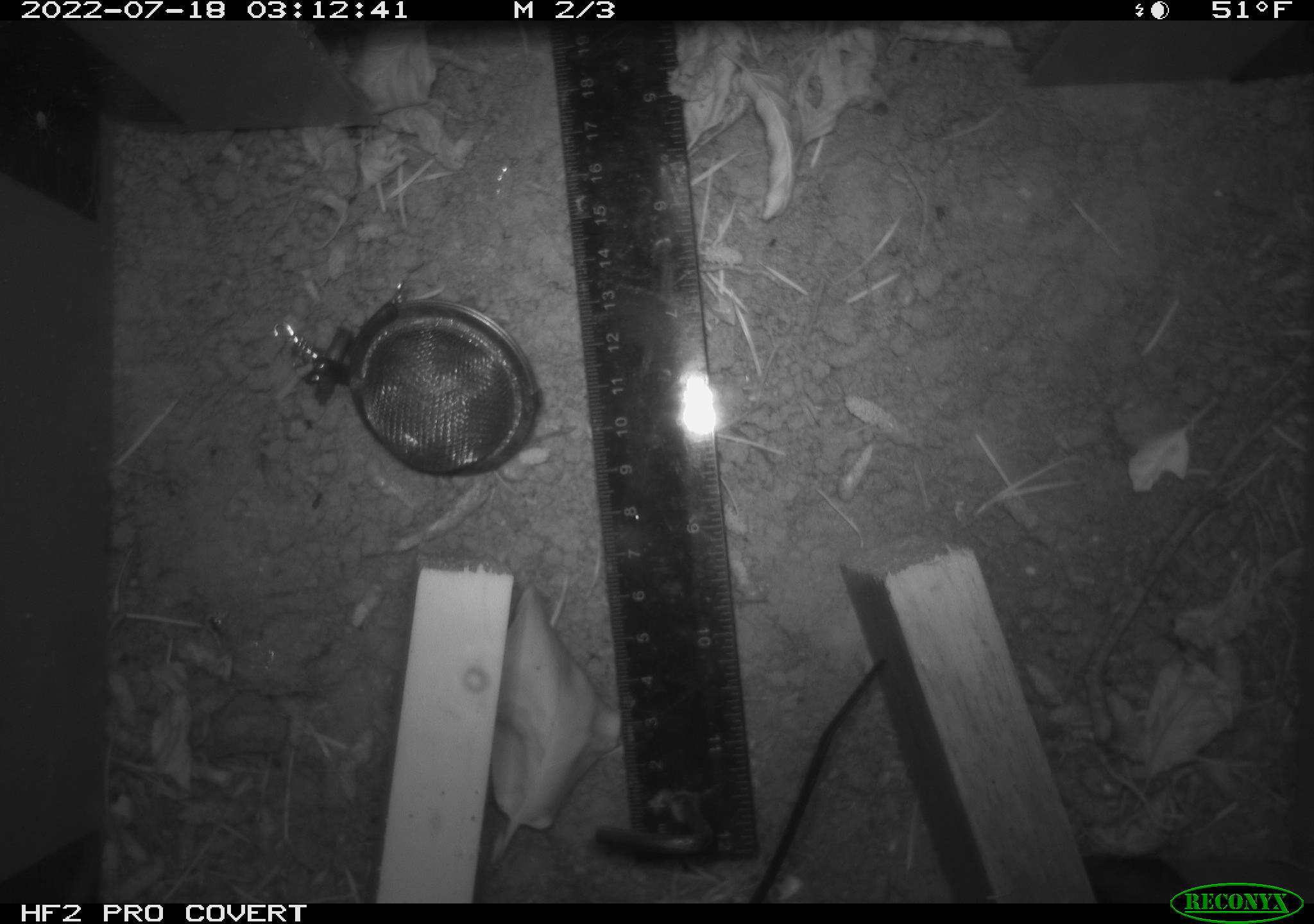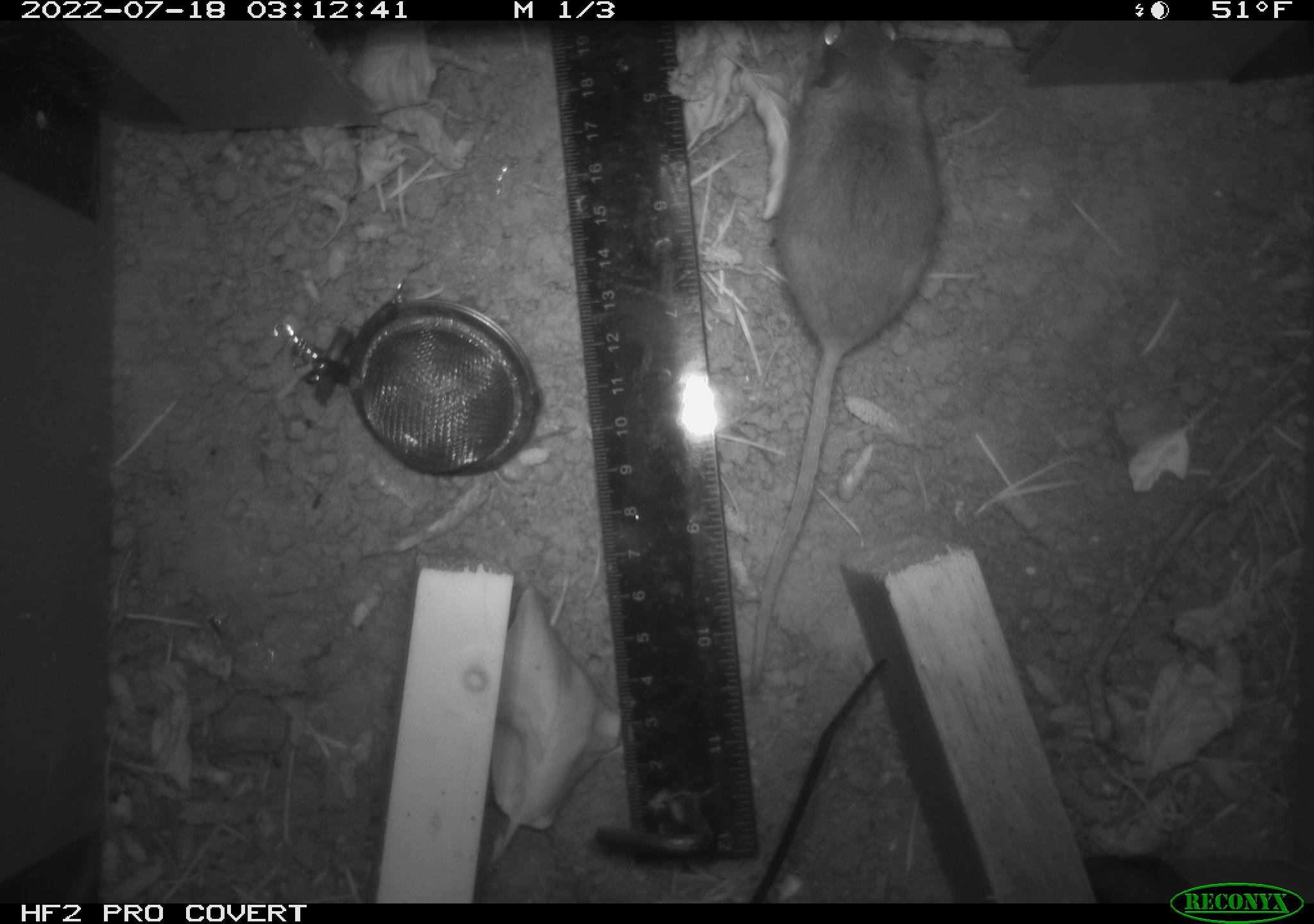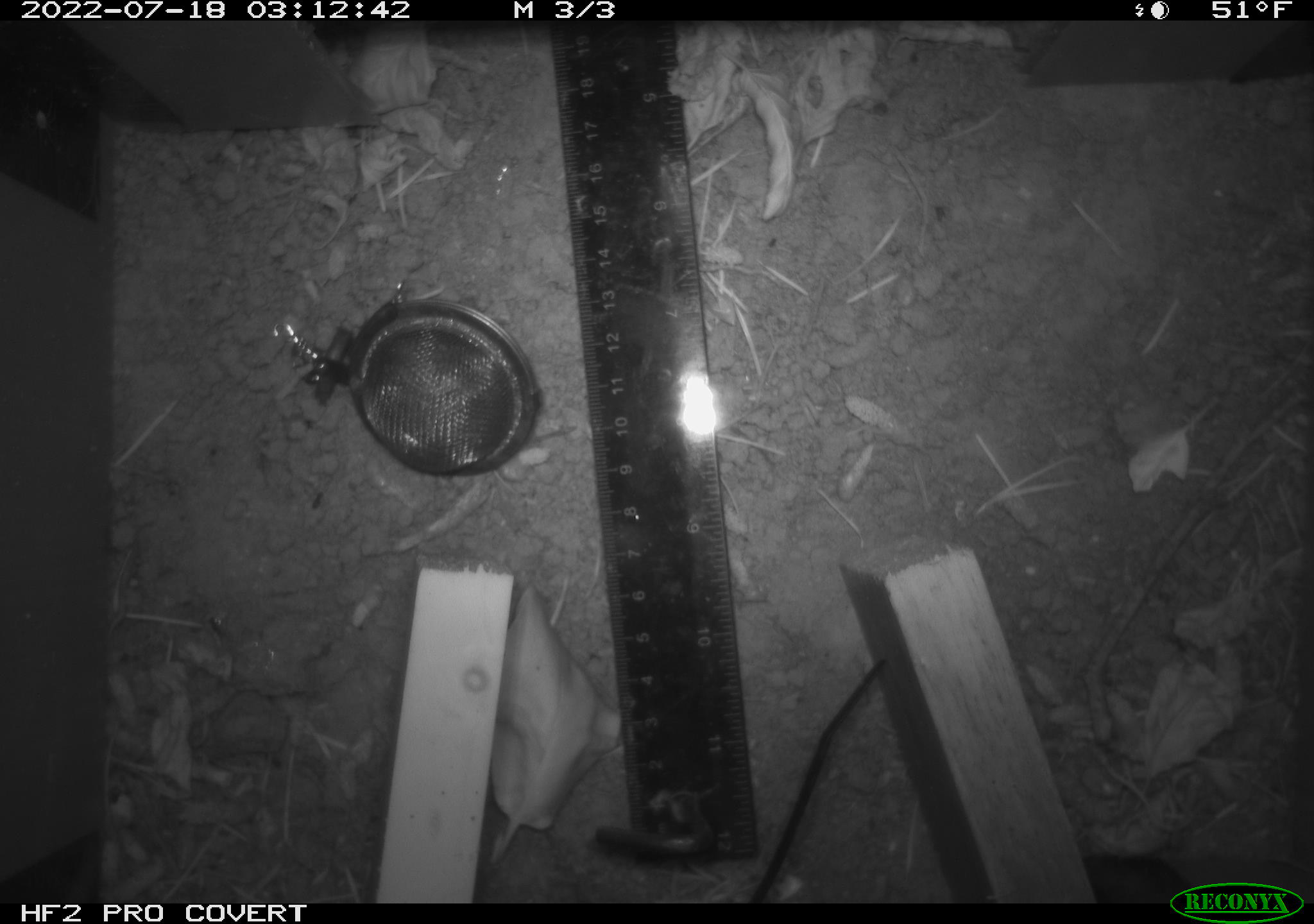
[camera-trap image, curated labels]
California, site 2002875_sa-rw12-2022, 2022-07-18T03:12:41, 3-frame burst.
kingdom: Animalia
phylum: Chordata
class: Mammalia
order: Rodentia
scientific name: Rodentia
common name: rodent